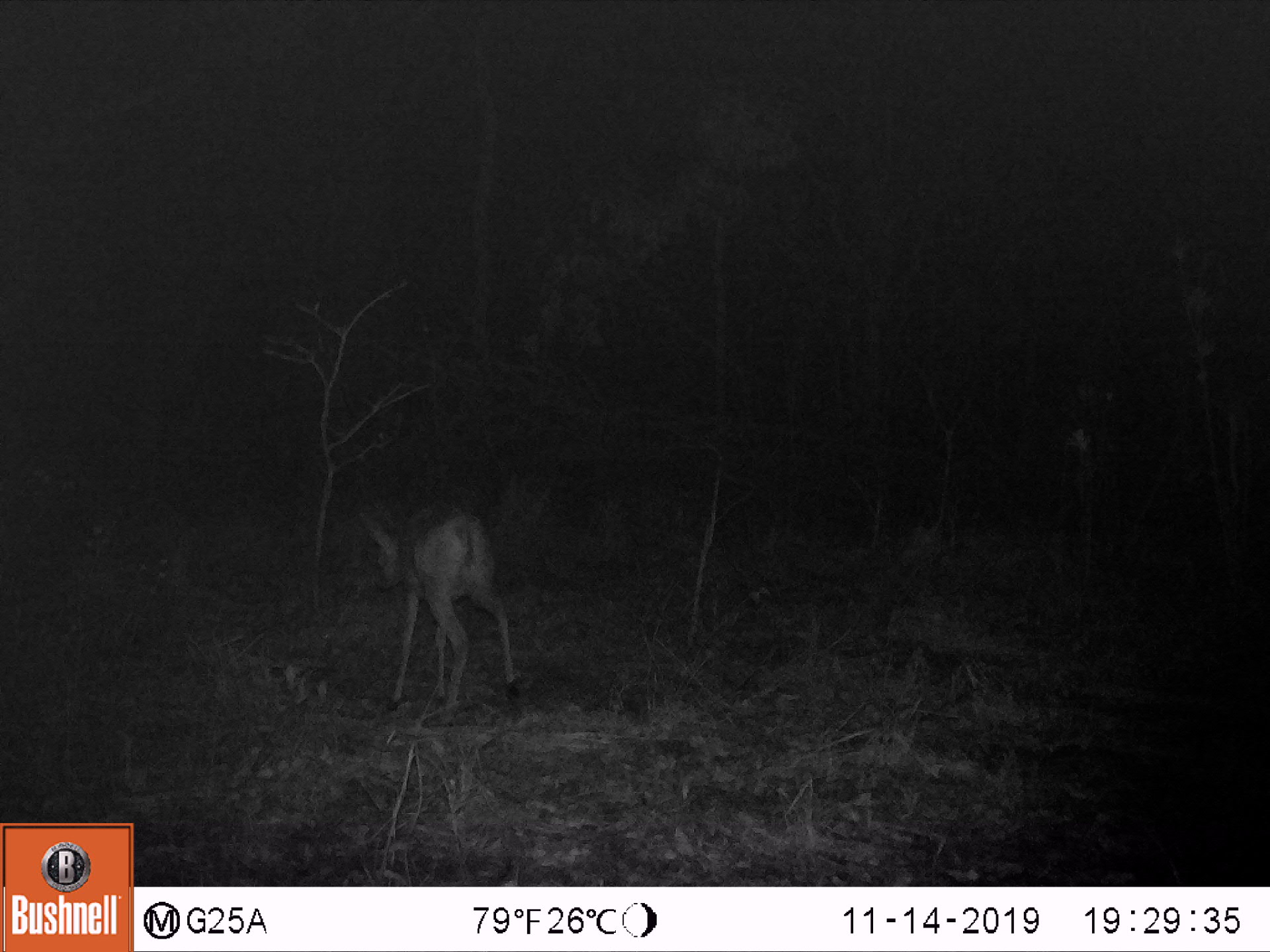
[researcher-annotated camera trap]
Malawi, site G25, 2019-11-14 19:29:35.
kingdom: Animalia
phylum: Chordata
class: Mammalia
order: Artiodactyla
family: Bovidae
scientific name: Antilopinae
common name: small antelope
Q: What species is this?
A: Small antelope (Antilopinae).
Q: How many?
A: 1.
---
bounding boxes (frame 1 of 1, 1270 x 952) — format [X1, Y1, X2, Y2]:
small antelope: [353, 500, 523, 733]